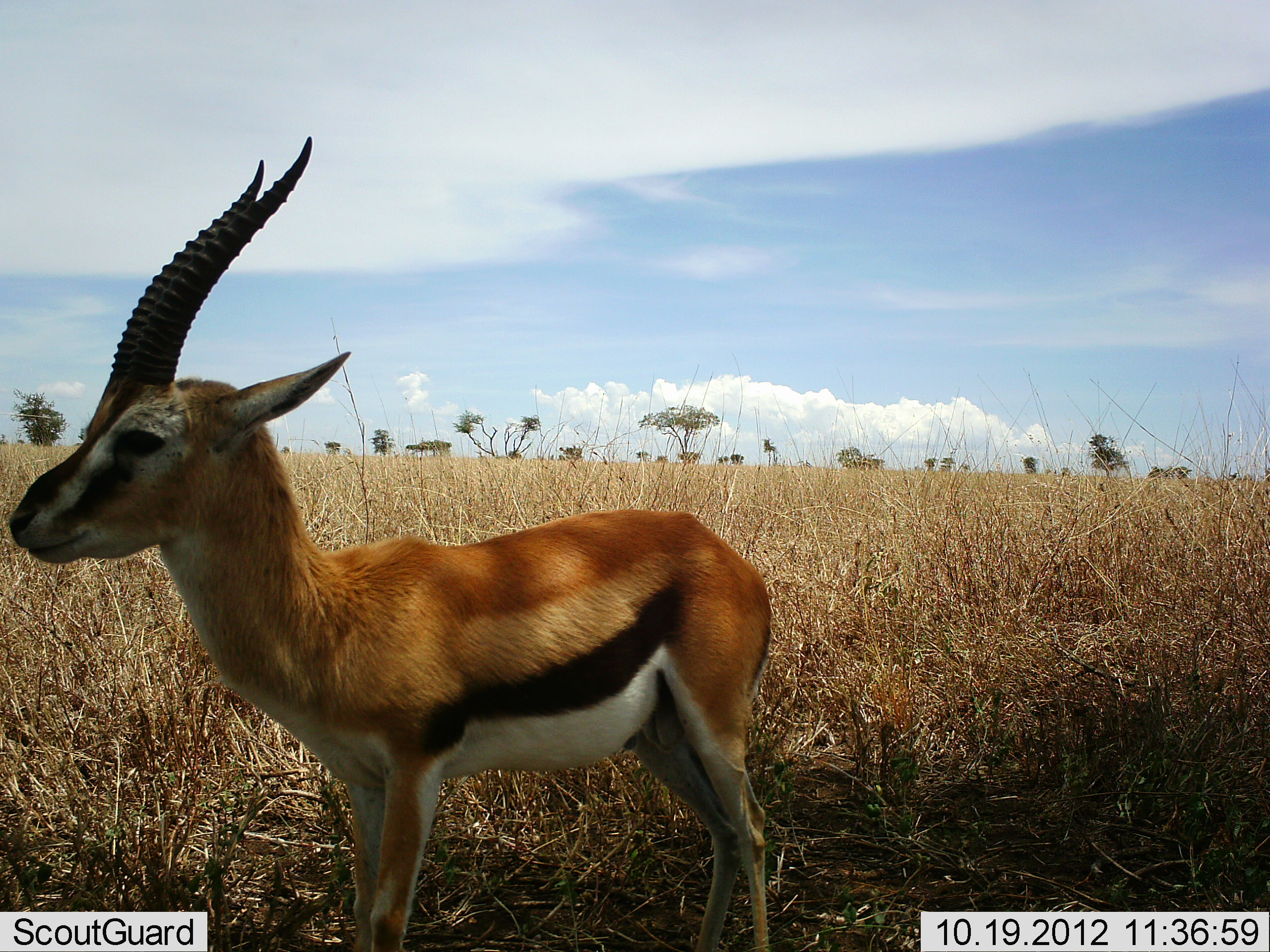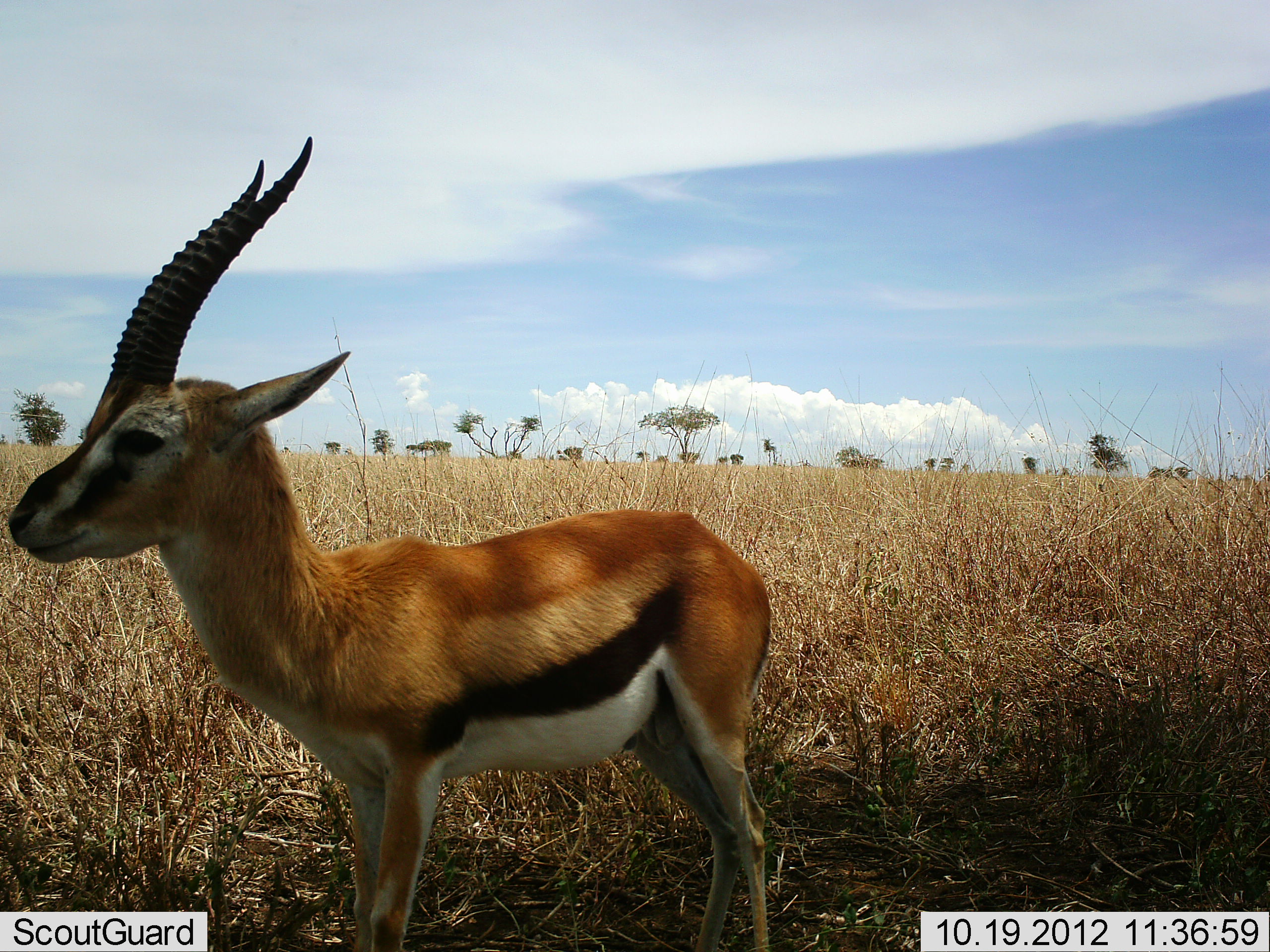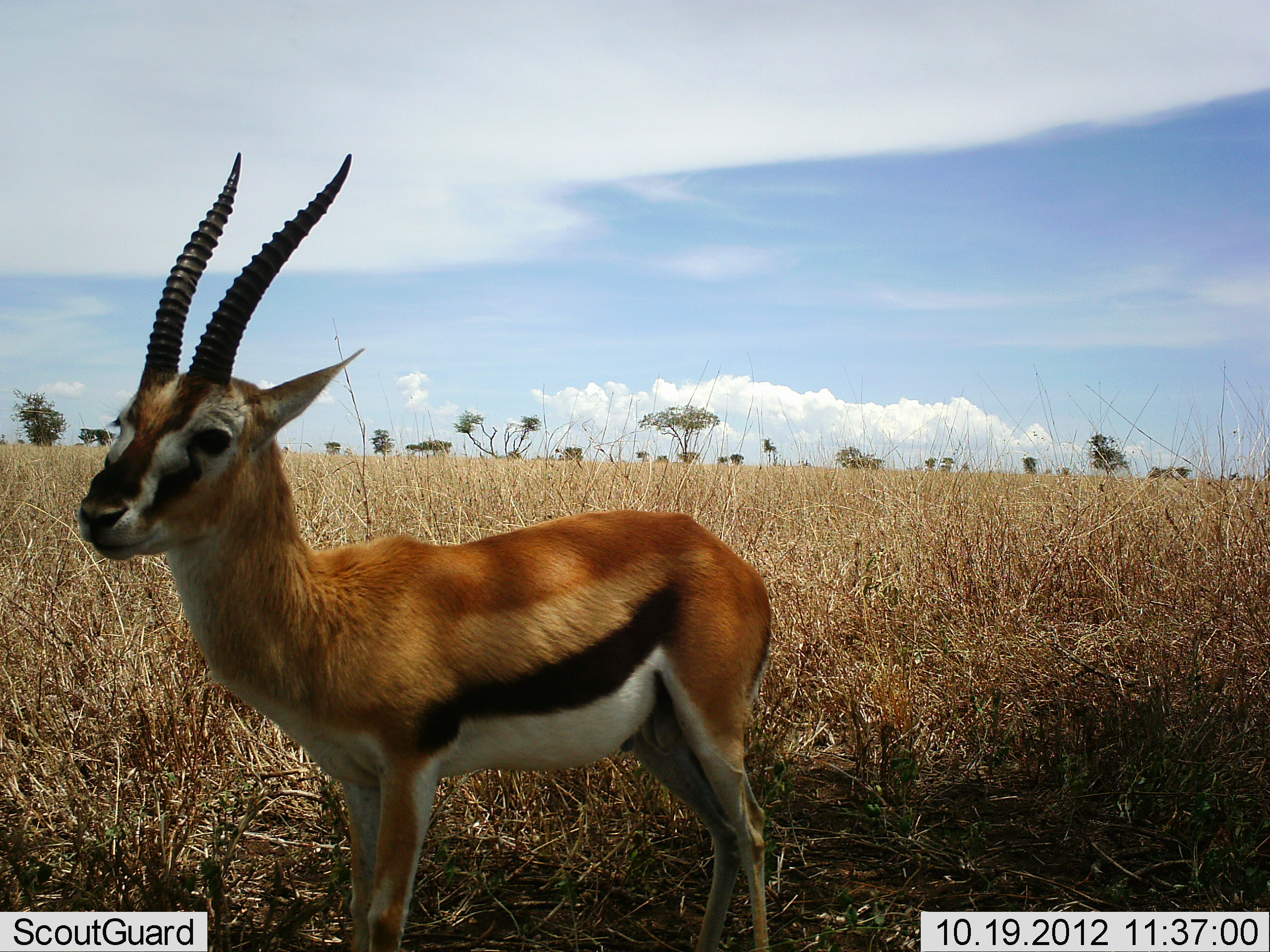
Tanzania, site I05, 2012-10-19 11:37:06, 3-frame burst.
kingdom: Animalia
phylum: Chordata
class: Mammalia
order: Artiodactyla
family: Bovidae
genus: Eudorcas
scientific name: Eudorcas thomsonii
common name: thomson's gazelle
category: gazellethomsons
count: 1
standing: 100%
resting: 0%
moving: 0%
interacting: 0%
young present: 0%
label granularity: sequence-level